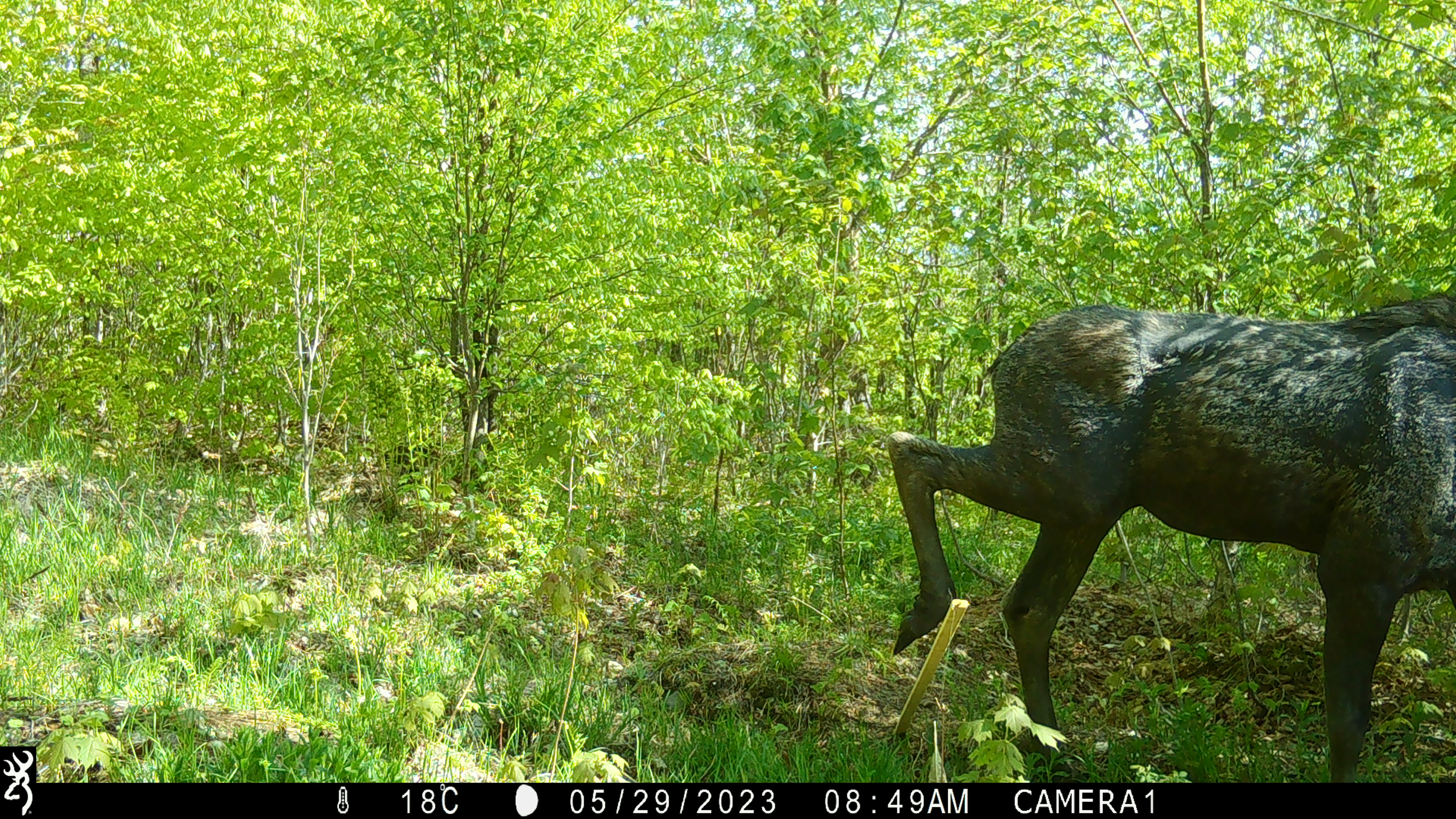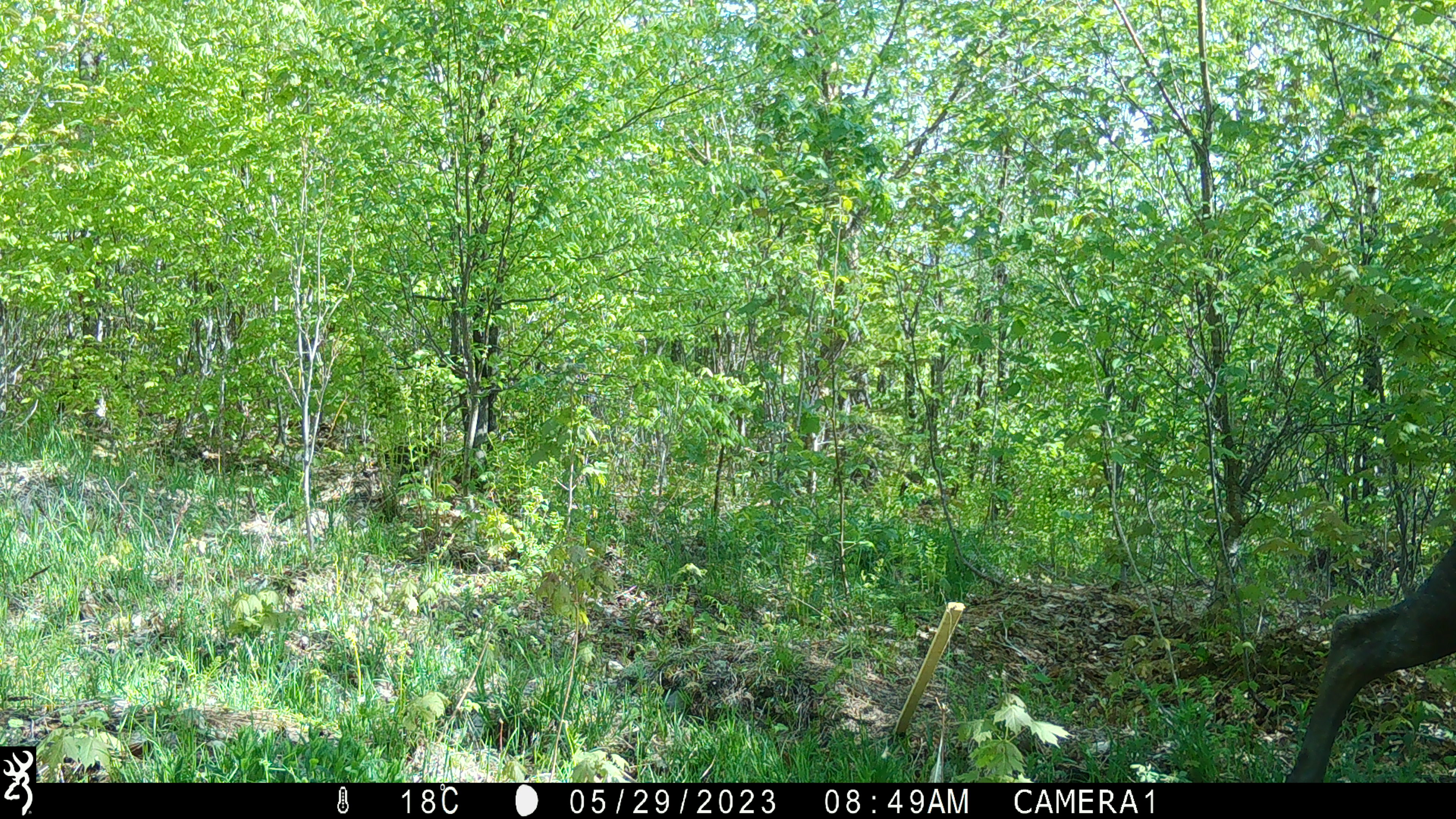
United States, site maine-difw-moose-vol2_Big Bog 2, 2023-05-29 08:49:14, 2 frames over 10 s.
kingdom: Animalia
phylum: Chordata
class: Mammalia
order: Artiodactyla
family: Cervidae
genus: Alces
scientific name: Alces alces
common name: moose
Moose (Alces alces).